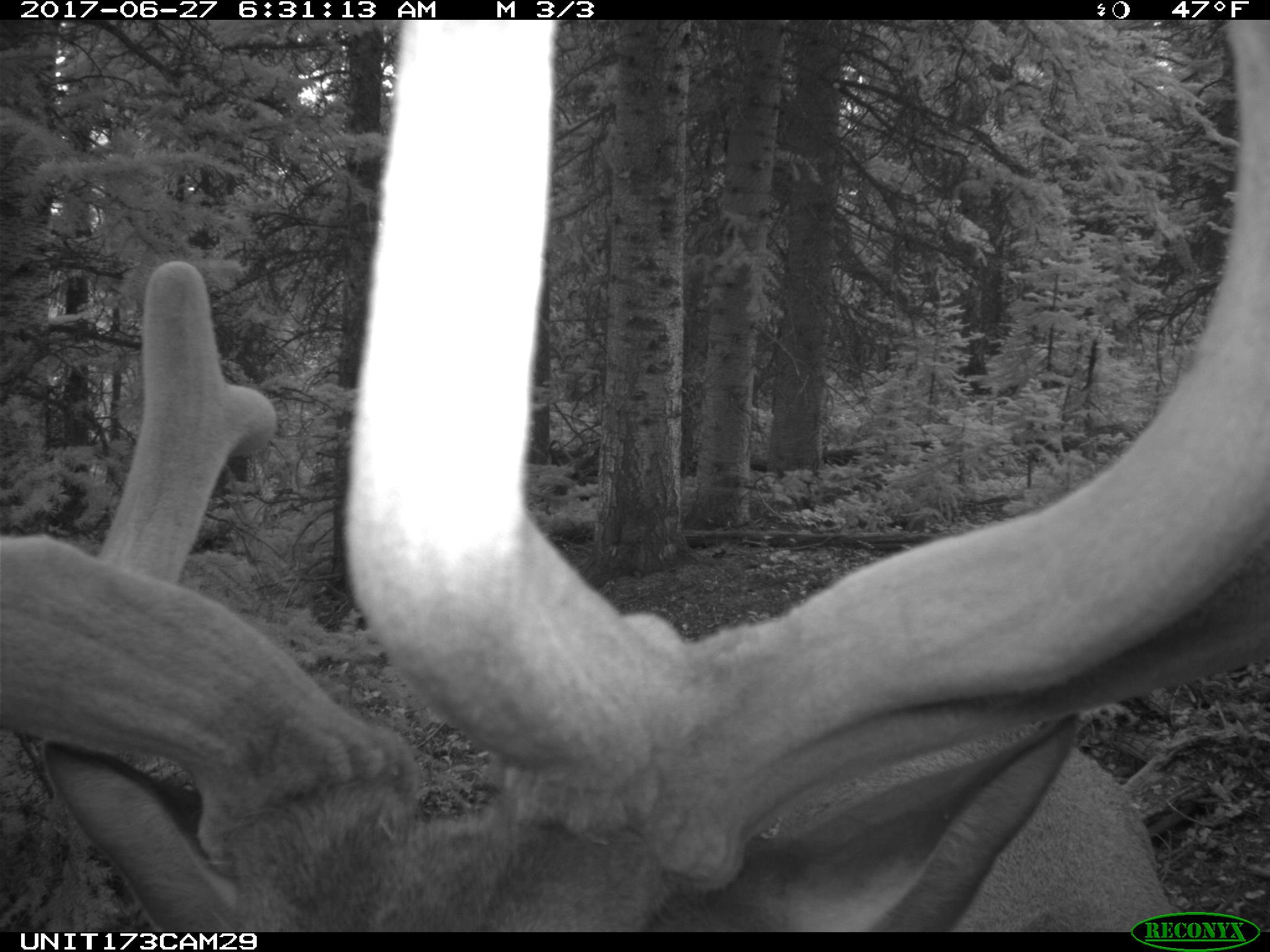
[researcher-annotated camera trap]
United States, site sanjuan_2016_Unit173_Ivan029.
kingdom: Animalia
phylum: Chordata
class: Mammalia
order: Artiodactyla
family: Cervidae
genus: Cervus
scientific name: Cervus elaphus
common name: red deer